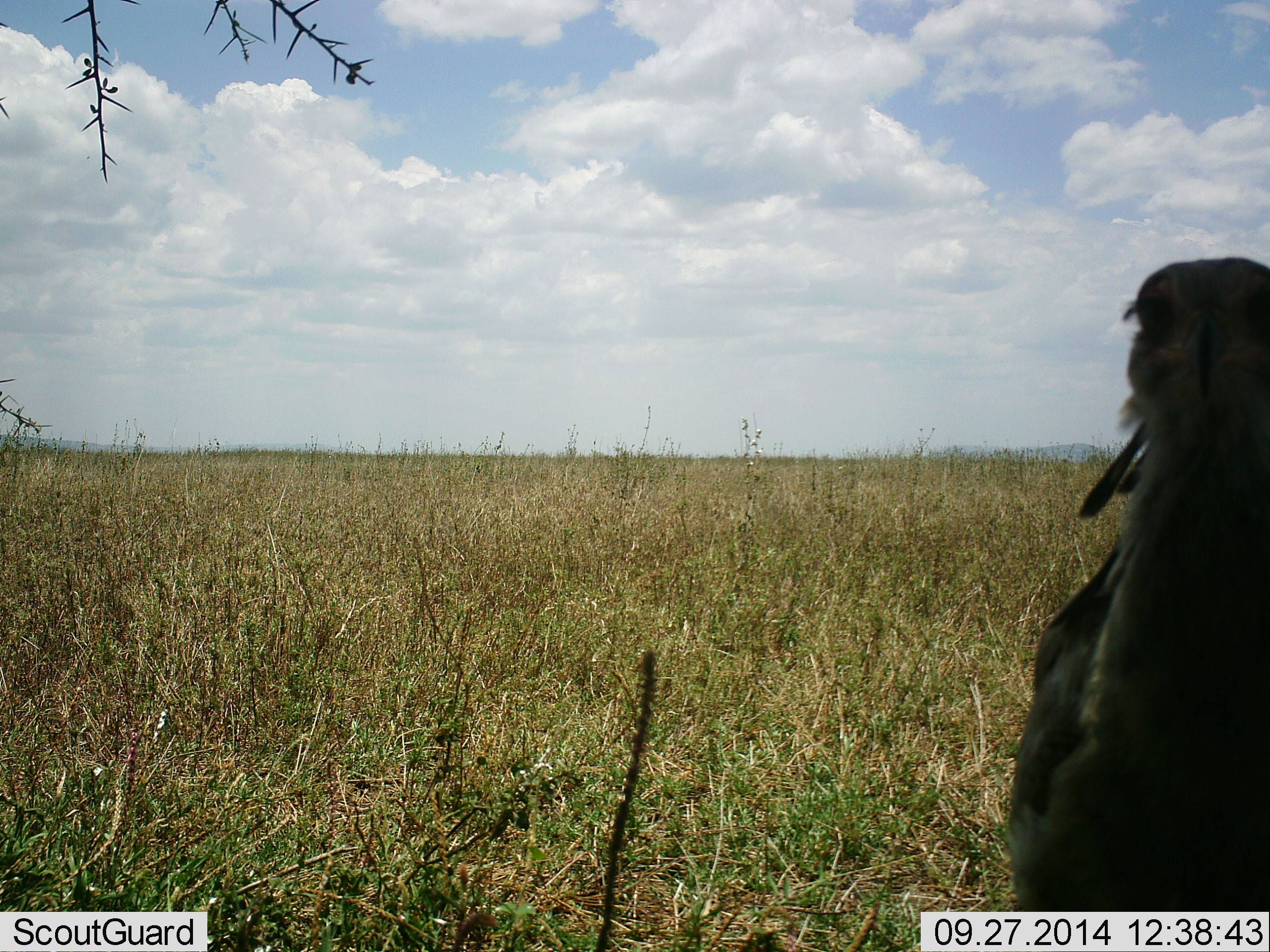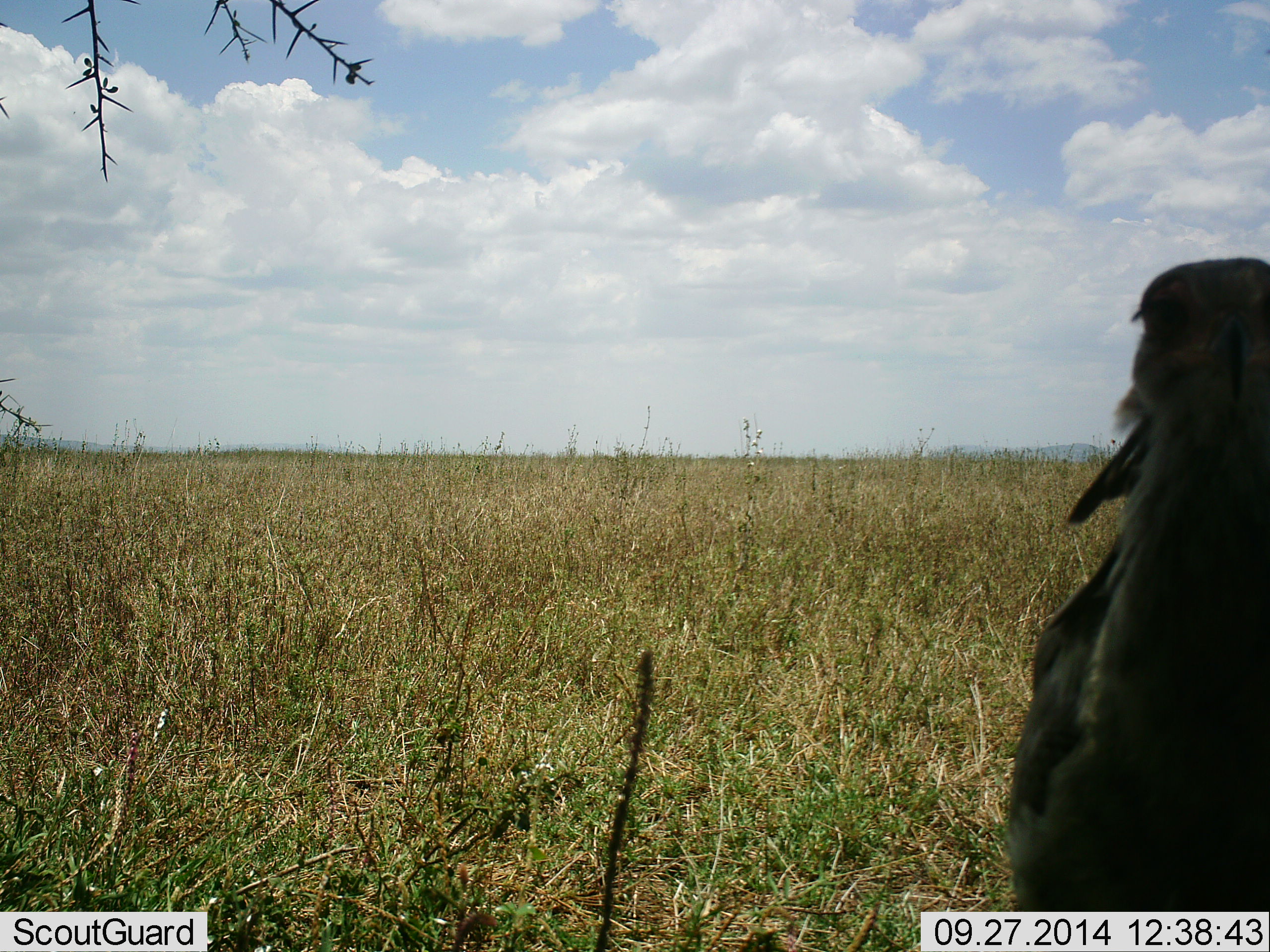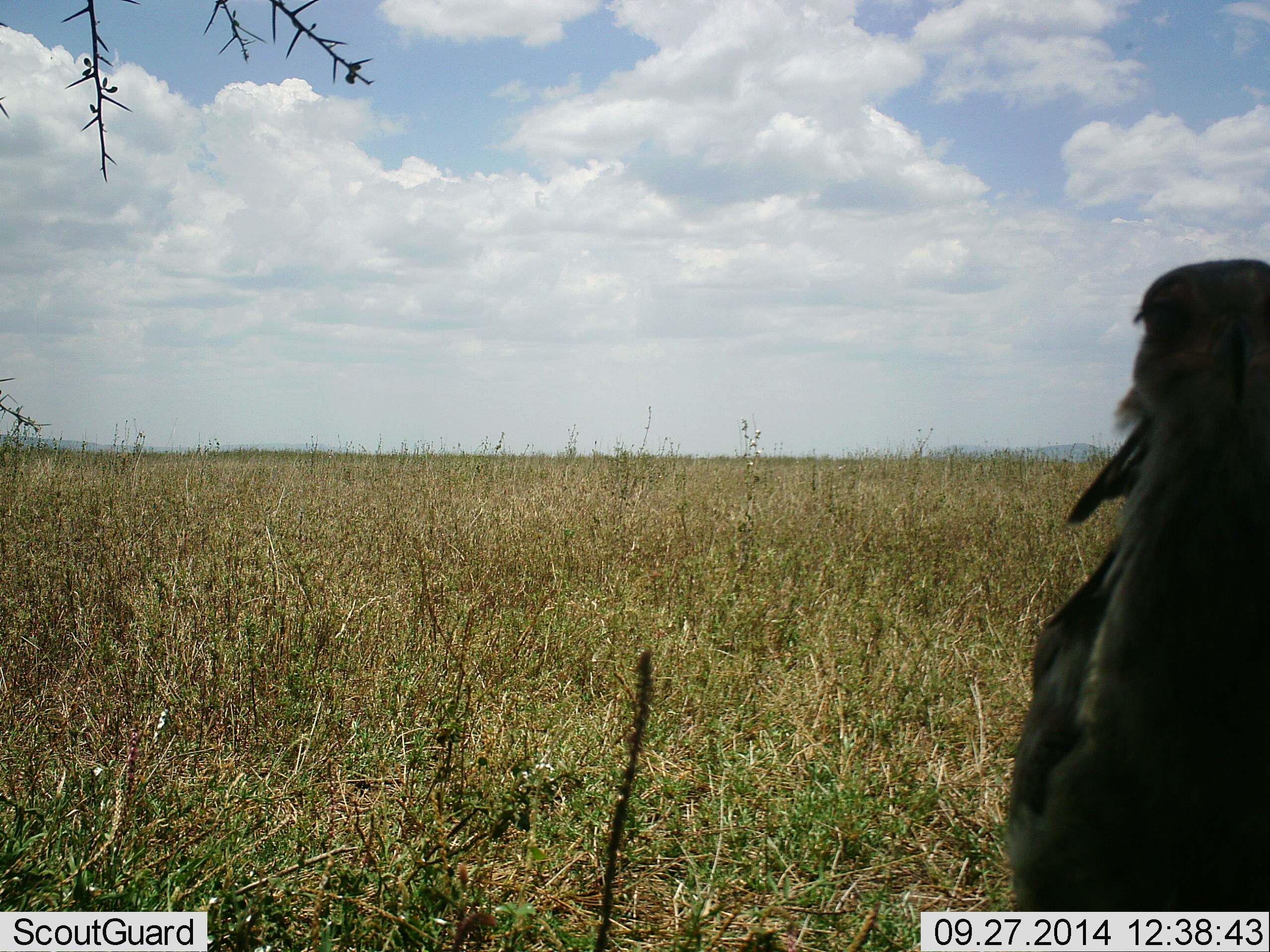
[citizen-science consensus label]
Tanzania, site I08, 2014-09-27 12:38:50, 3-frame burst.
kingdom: Animalia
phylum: Chordata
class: Aves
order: Accipitriformes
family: Sagittariidae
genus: Sagittarius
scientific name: Sagittarius serpentarius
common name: secretary bird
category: secretarybird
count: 1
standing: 91%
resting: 9%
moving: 0%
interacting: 9%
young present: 0%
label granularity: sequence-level